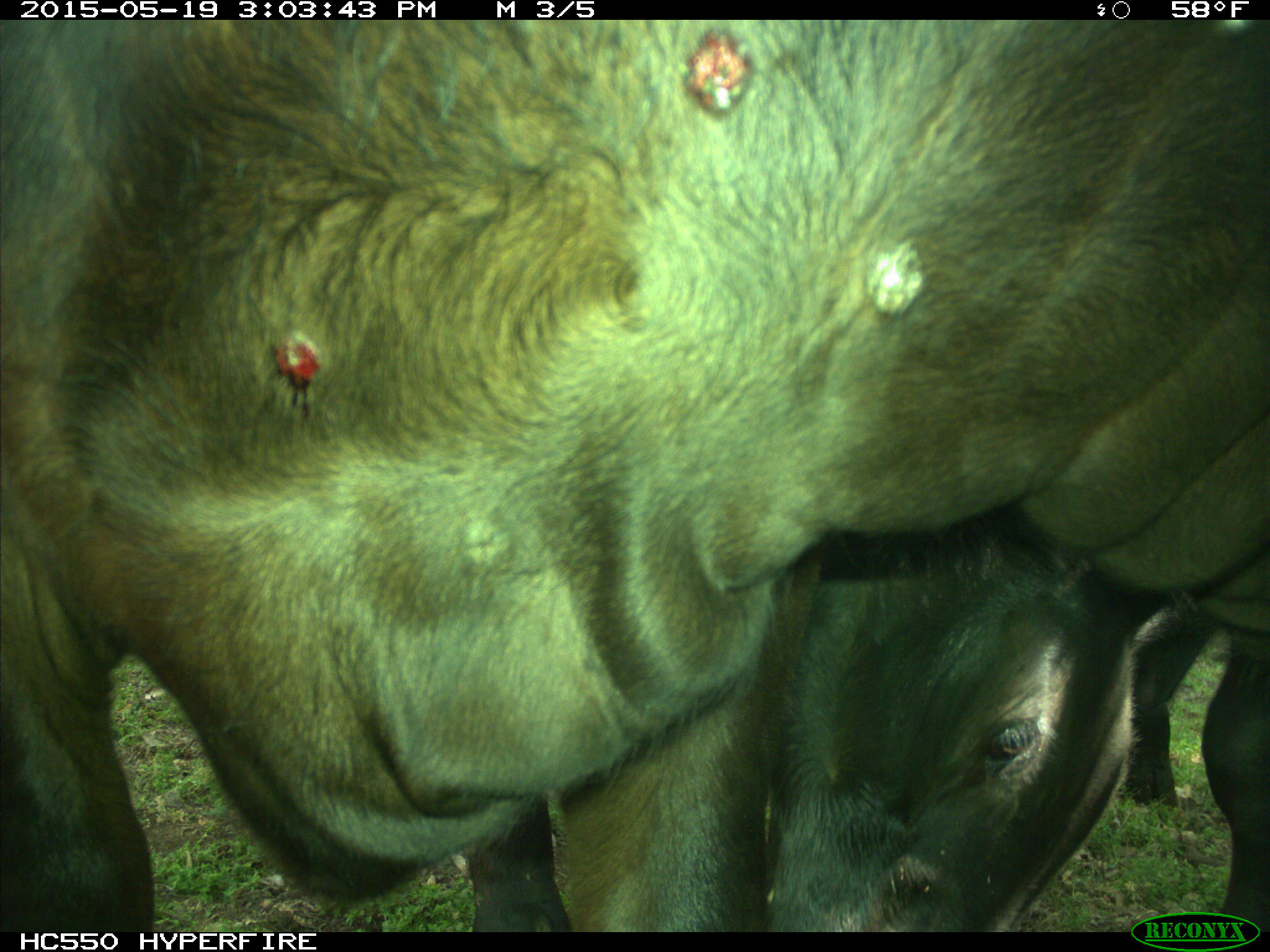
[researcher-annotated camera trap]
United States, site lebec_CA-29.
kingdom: Animalia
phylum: Chordata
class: Mammalia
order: Artiodactyla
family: Bovidae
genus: Bos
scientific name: Bos taurus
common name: domestic cow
Bos taurus (domestic cow).